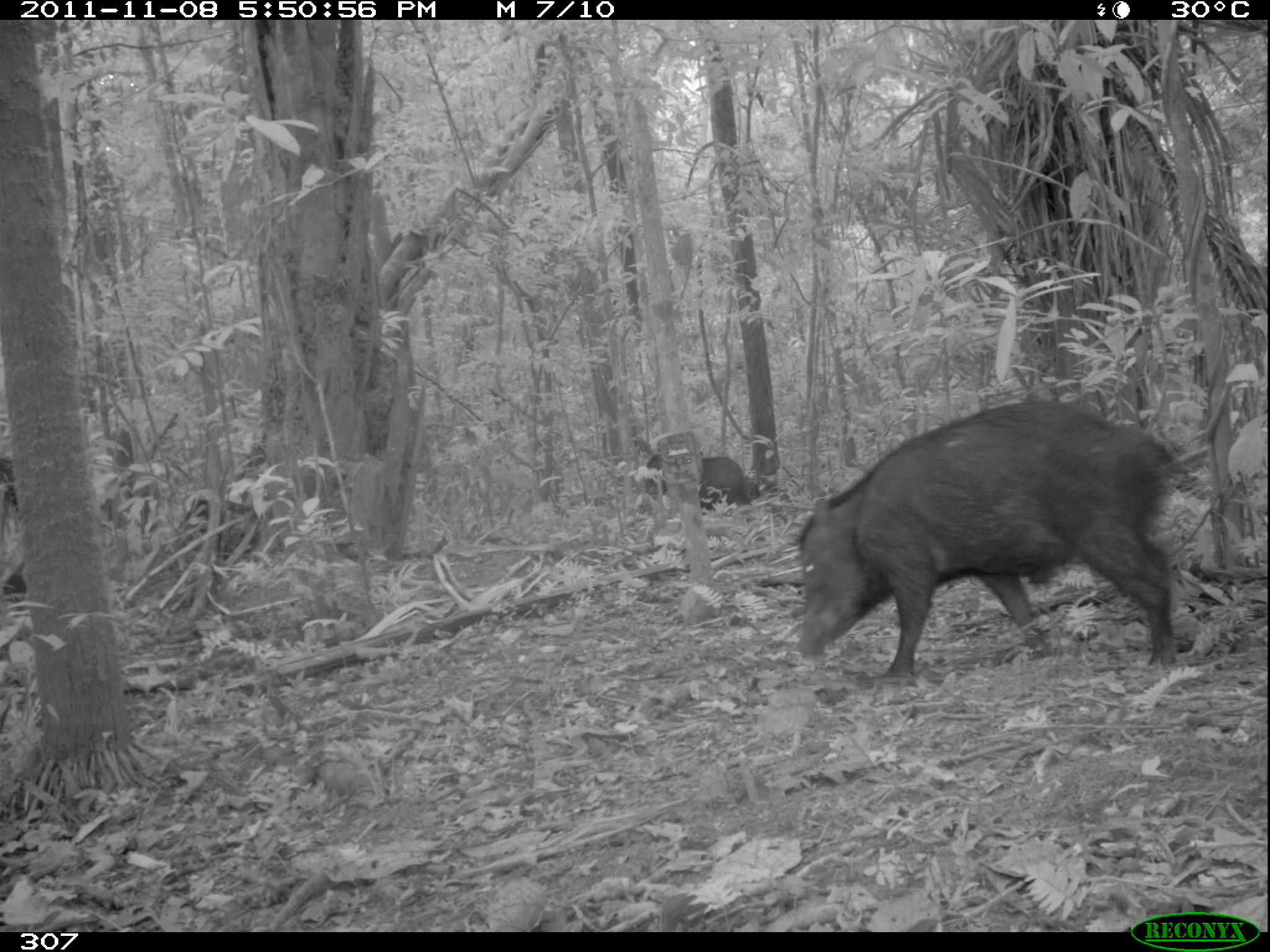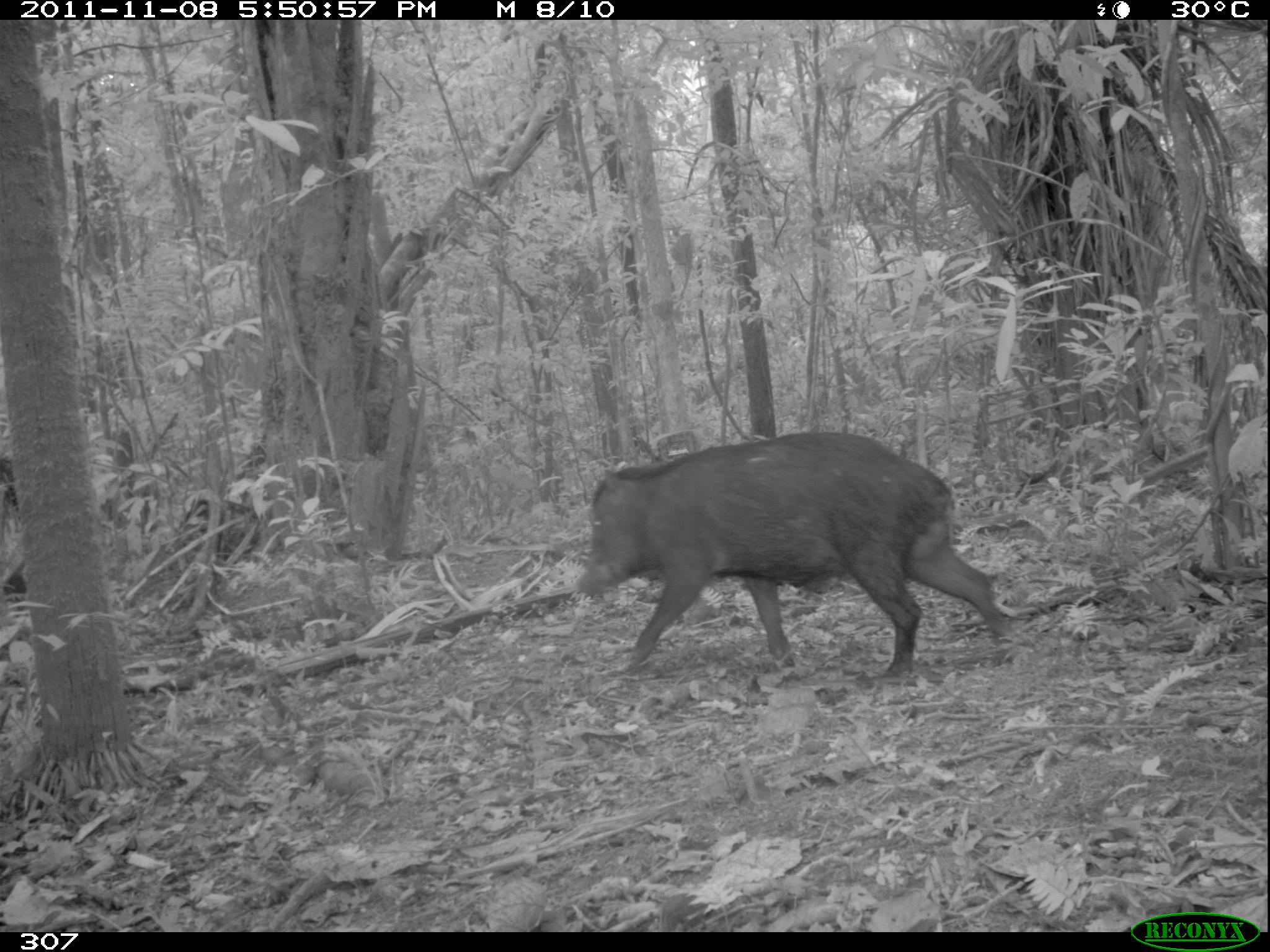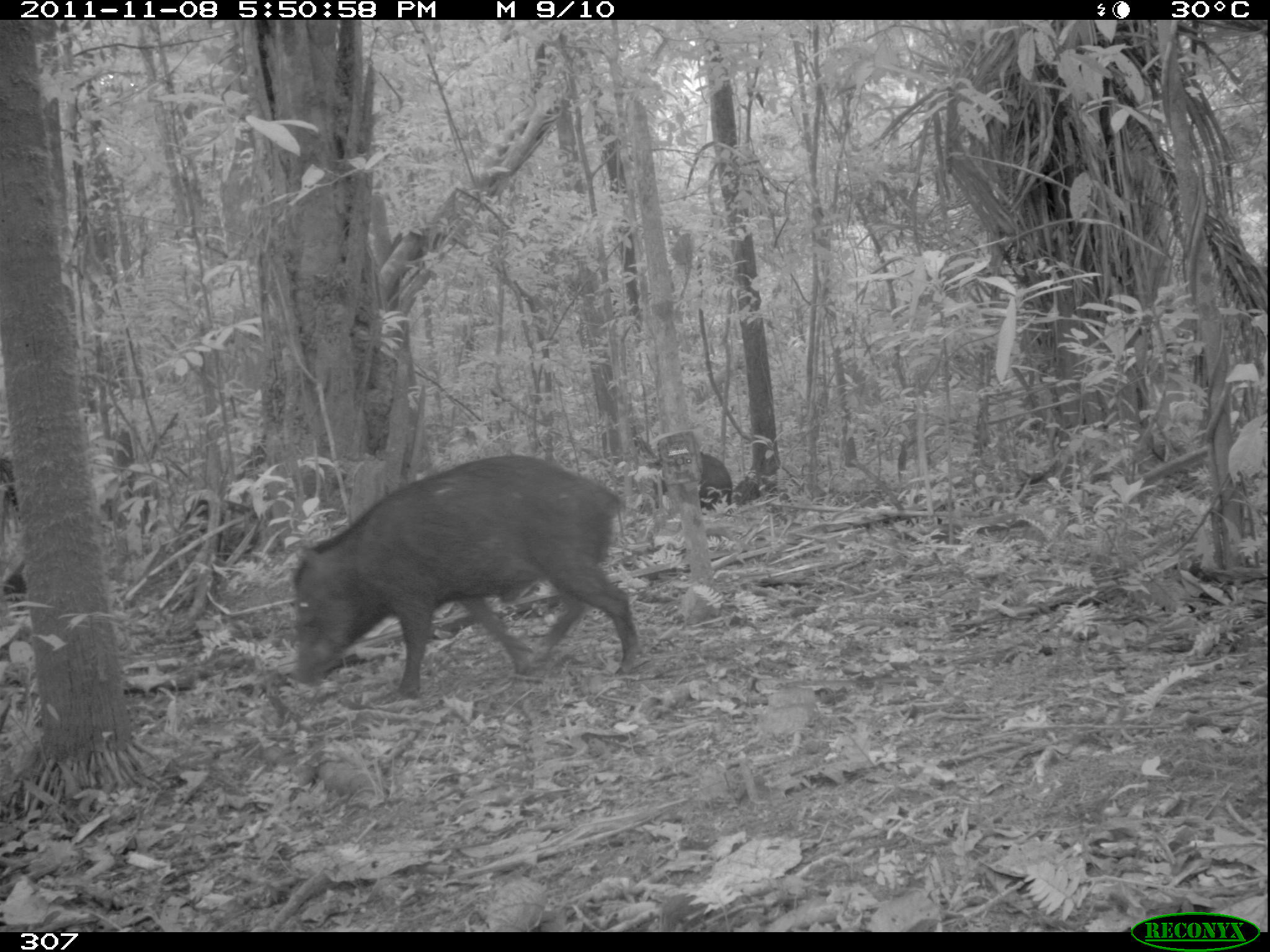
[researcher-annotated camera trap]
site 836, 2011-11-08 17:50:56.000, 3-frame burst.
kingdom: Animalia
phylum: Chordata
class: Mammalia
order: Artiodactyla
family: Tayassuidae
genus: Tayassu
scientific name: Tayassu pecari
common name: white-lipped peccary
Tayassu pecari (white-lipped peccary).